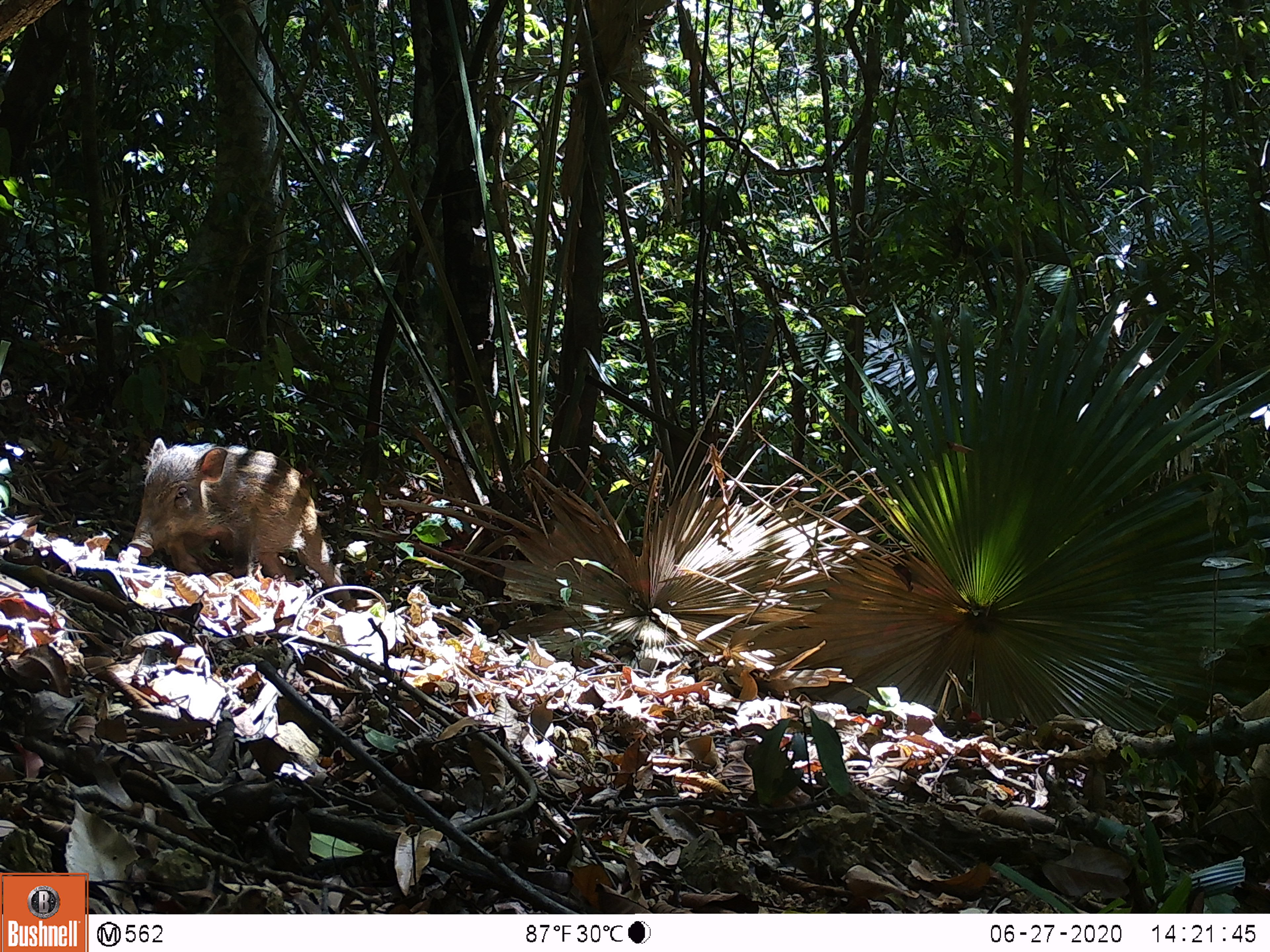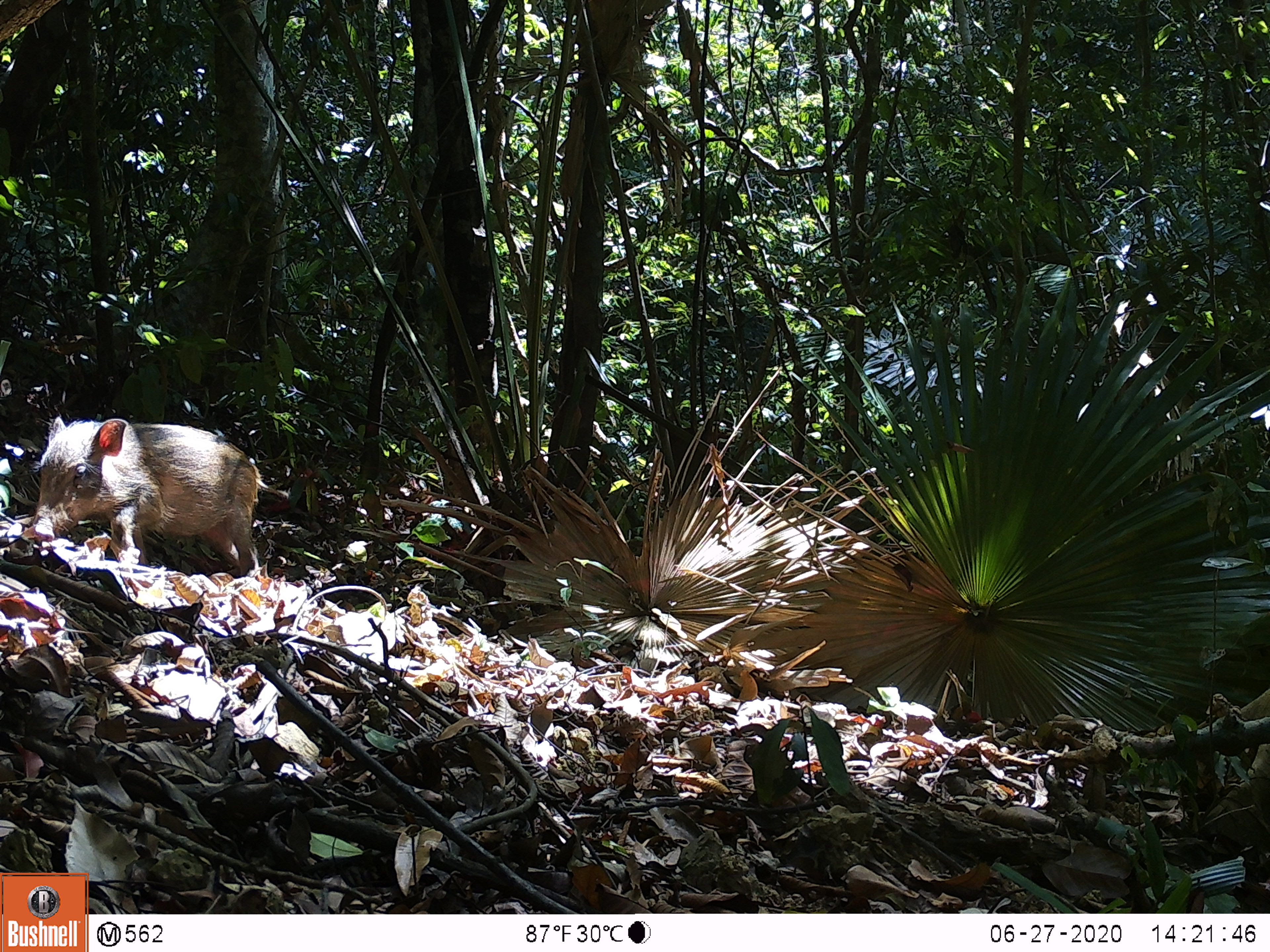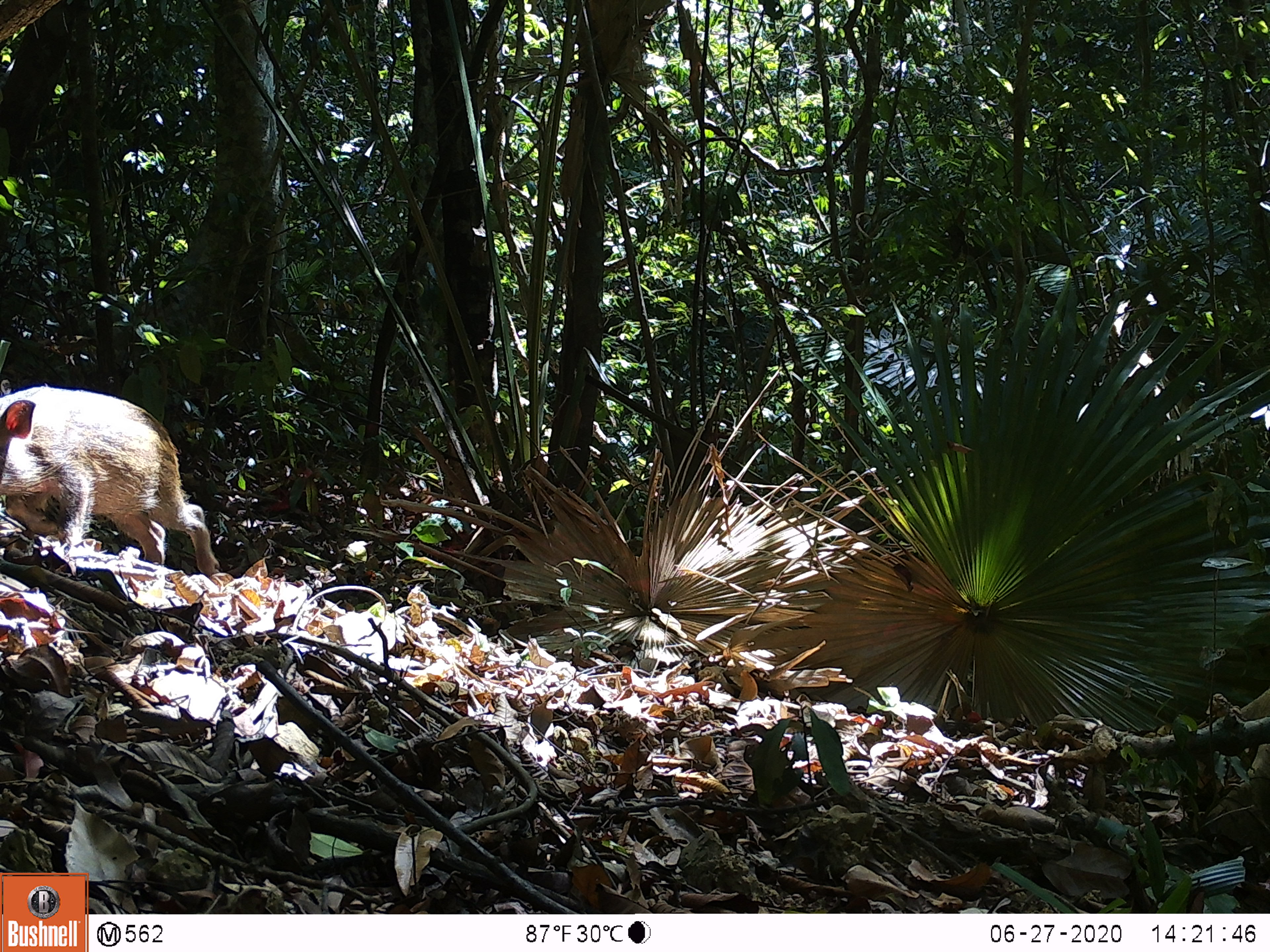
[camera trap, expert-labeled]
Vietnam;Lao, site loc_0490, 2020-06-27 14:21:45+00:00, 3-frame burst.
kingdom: Animalia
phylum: Chordata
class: Mammalia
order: Artiodactyla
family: Suidae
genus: Sus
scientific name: Sus scrofa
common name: eurasian wild pig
Eurasian wild pig (Sus scrofa). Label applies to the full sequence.